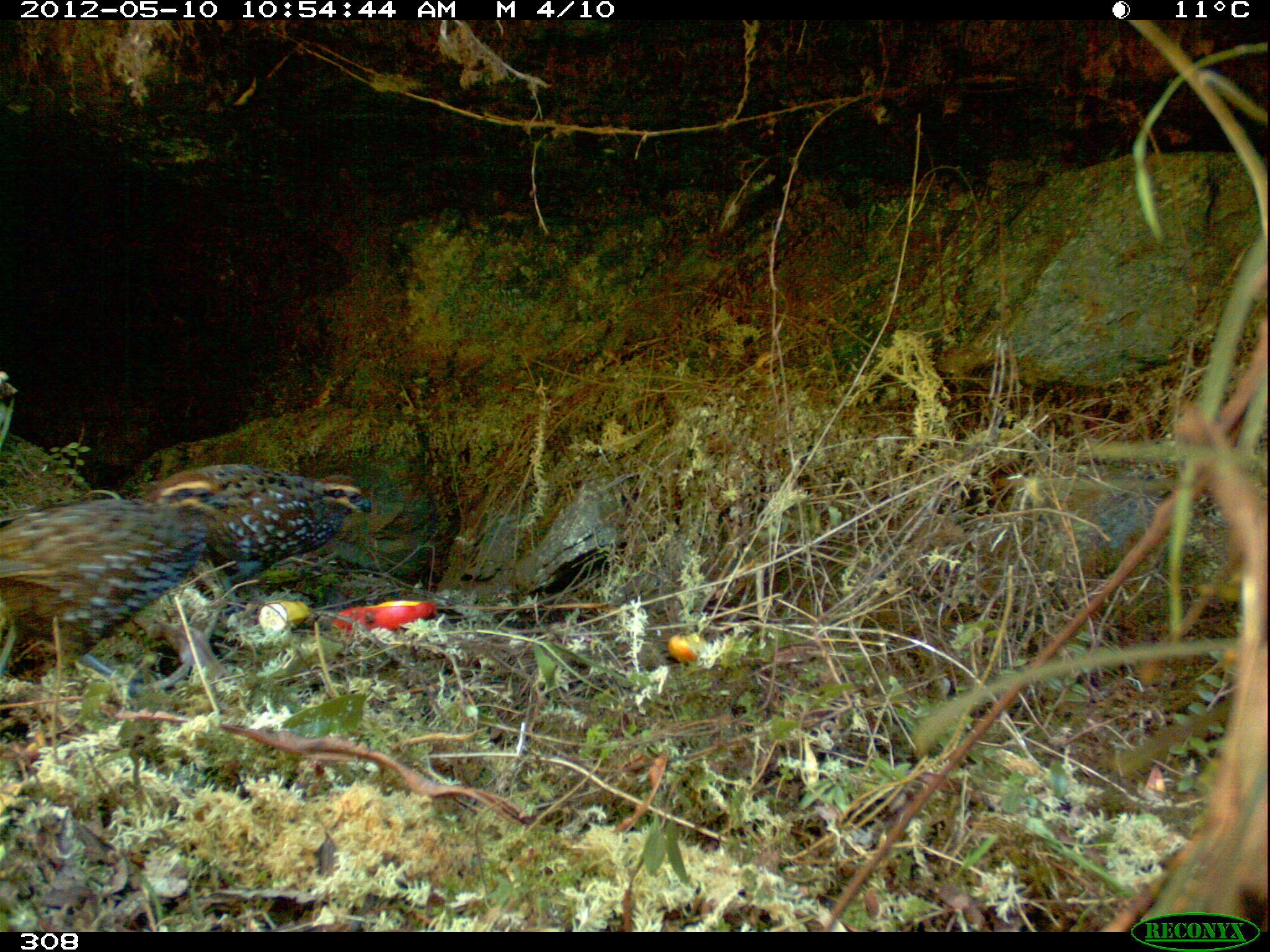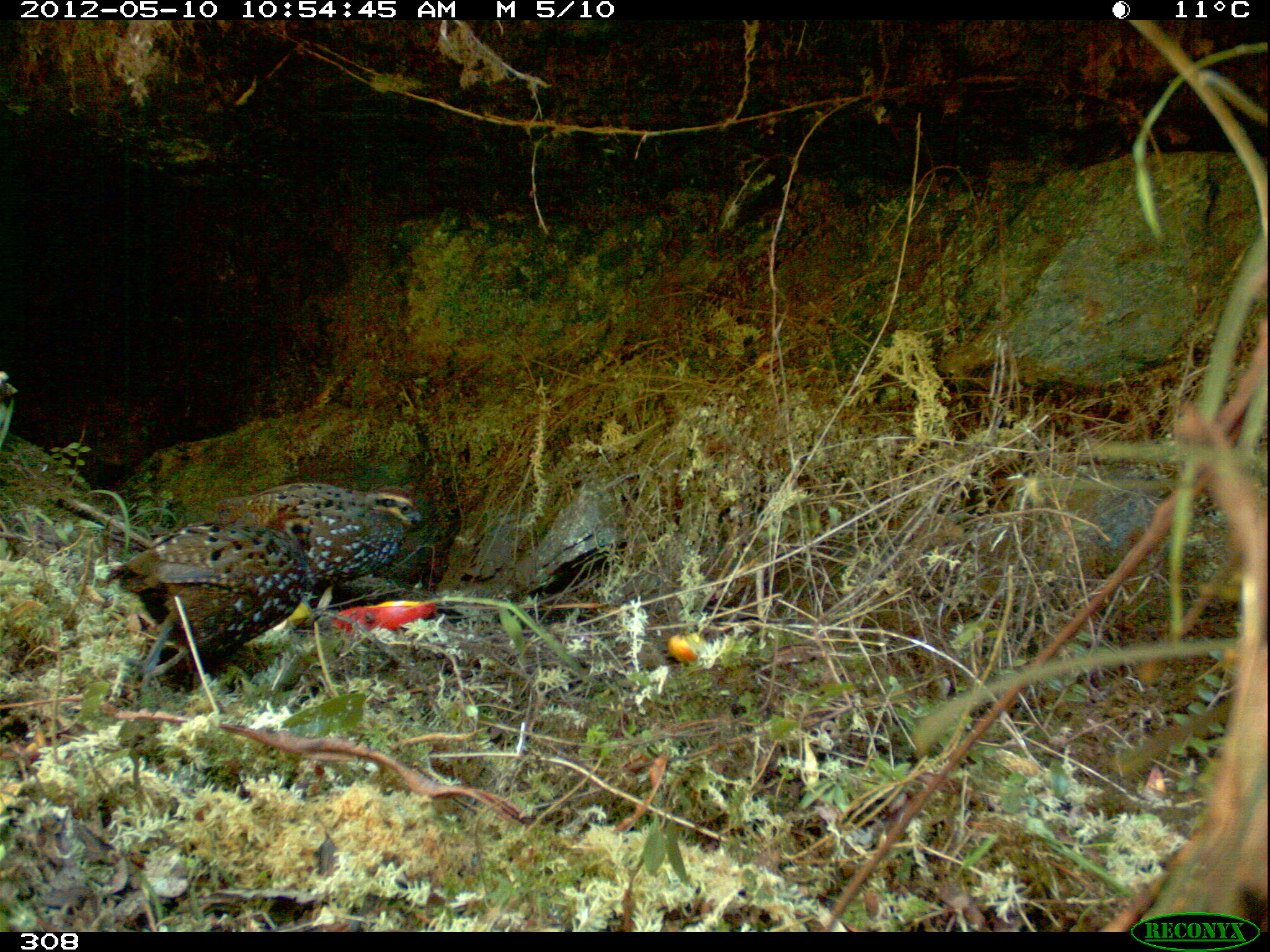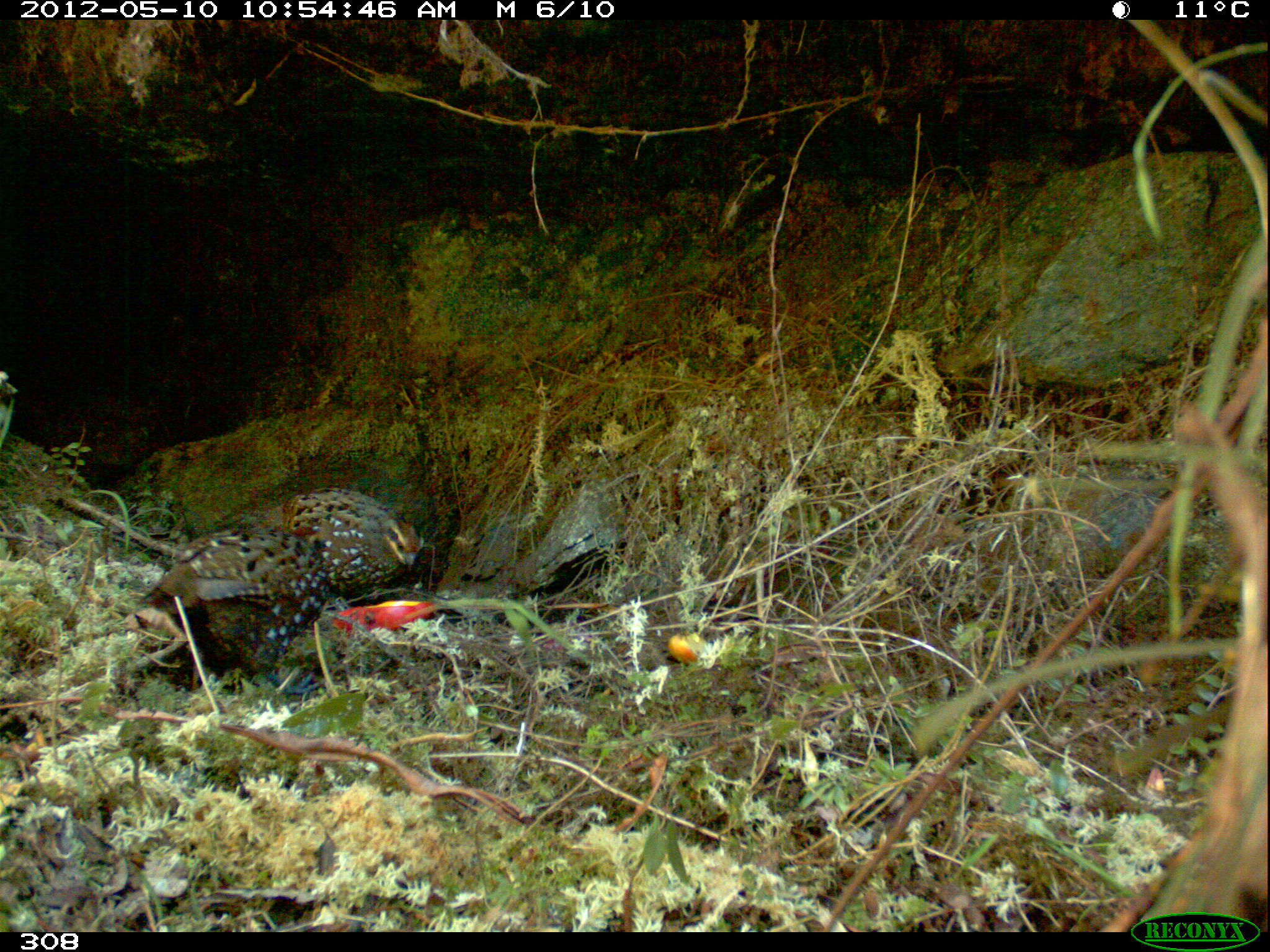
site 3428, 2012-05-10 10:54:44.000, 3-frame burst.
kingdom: Animalia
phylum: Chordata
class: Aves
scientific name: Aves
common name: bird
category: unknown bird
Unknown bird (bird) (Aves).